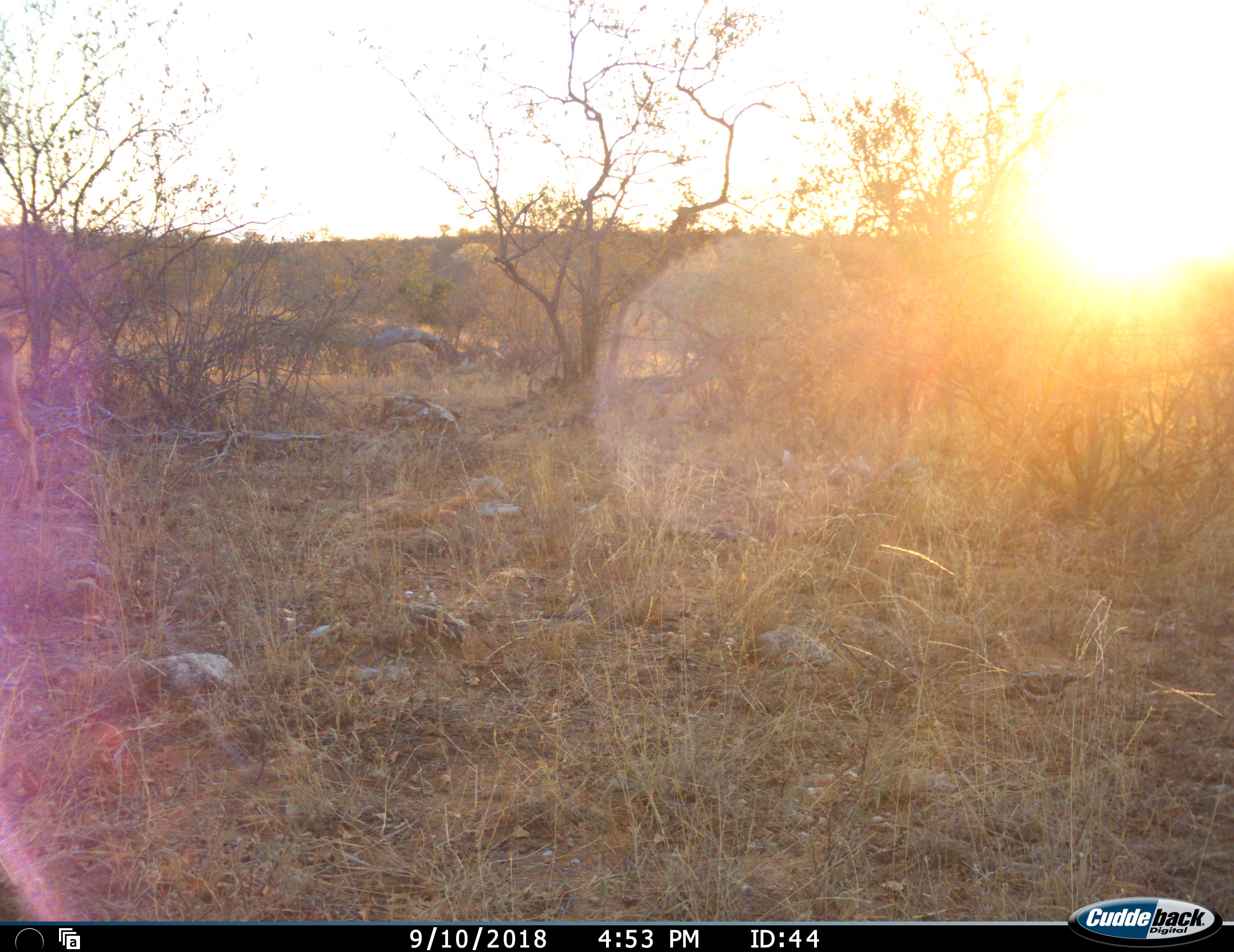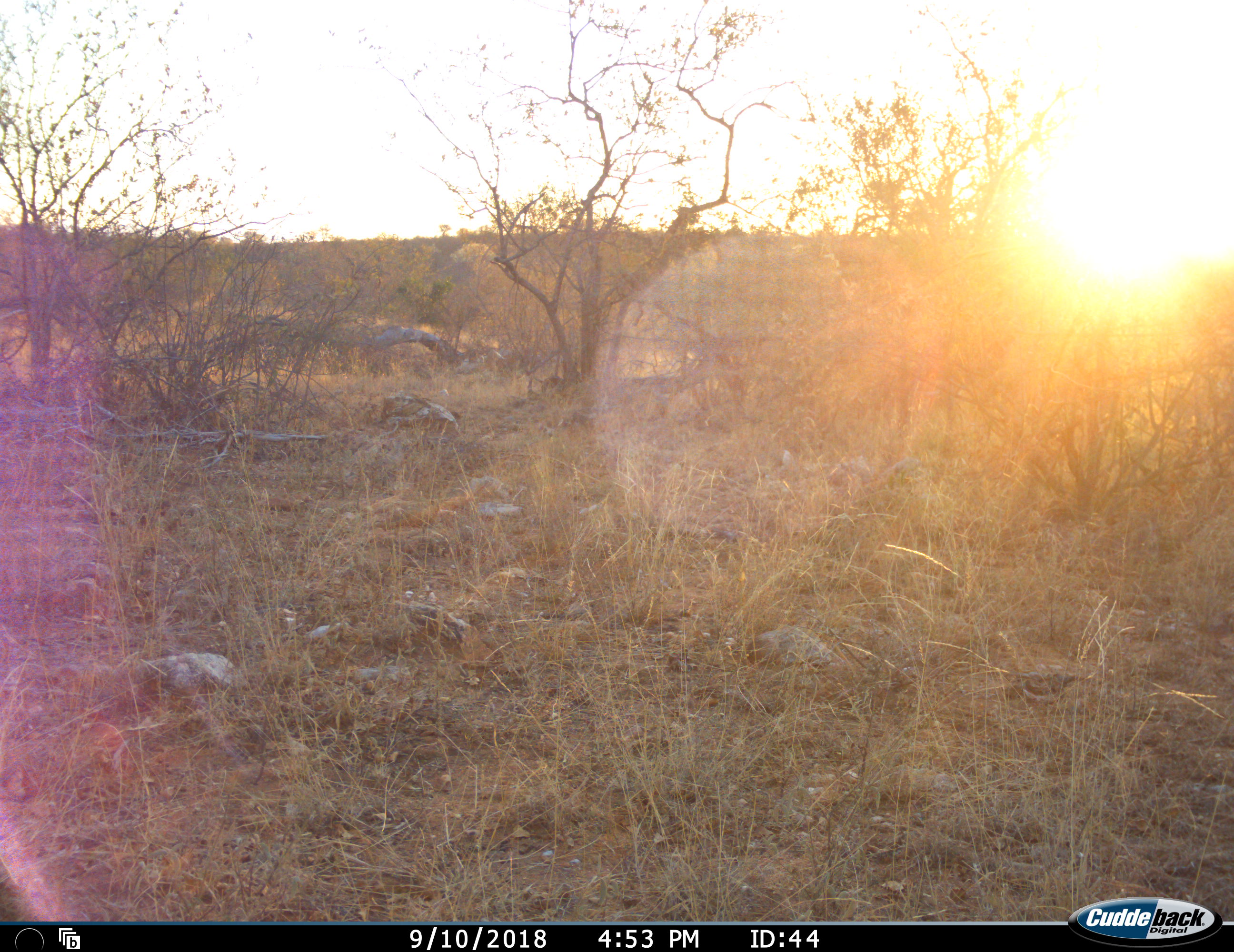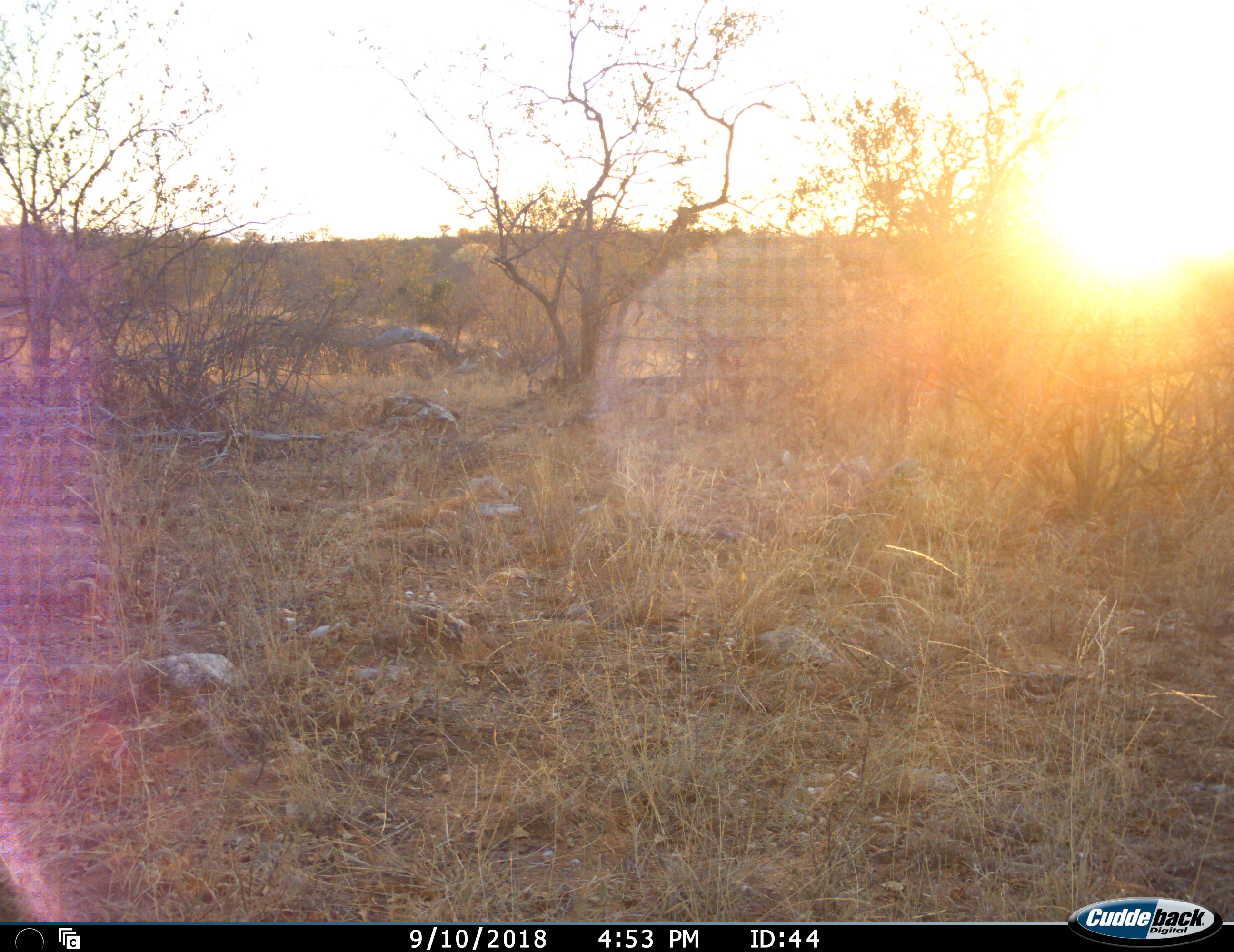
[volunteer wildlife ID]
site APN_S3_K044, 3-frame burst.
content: unidentified animal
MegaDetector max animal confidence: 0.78